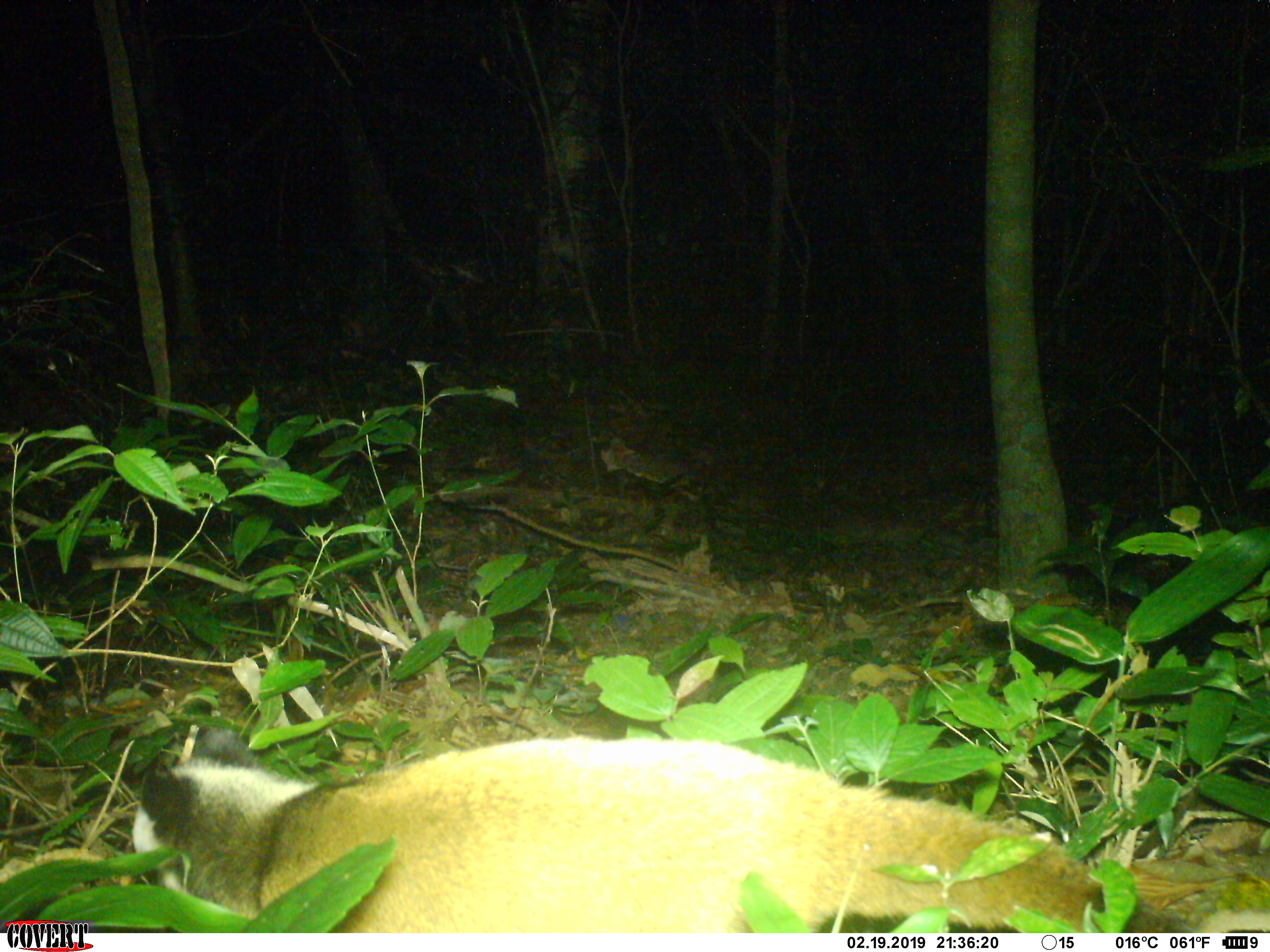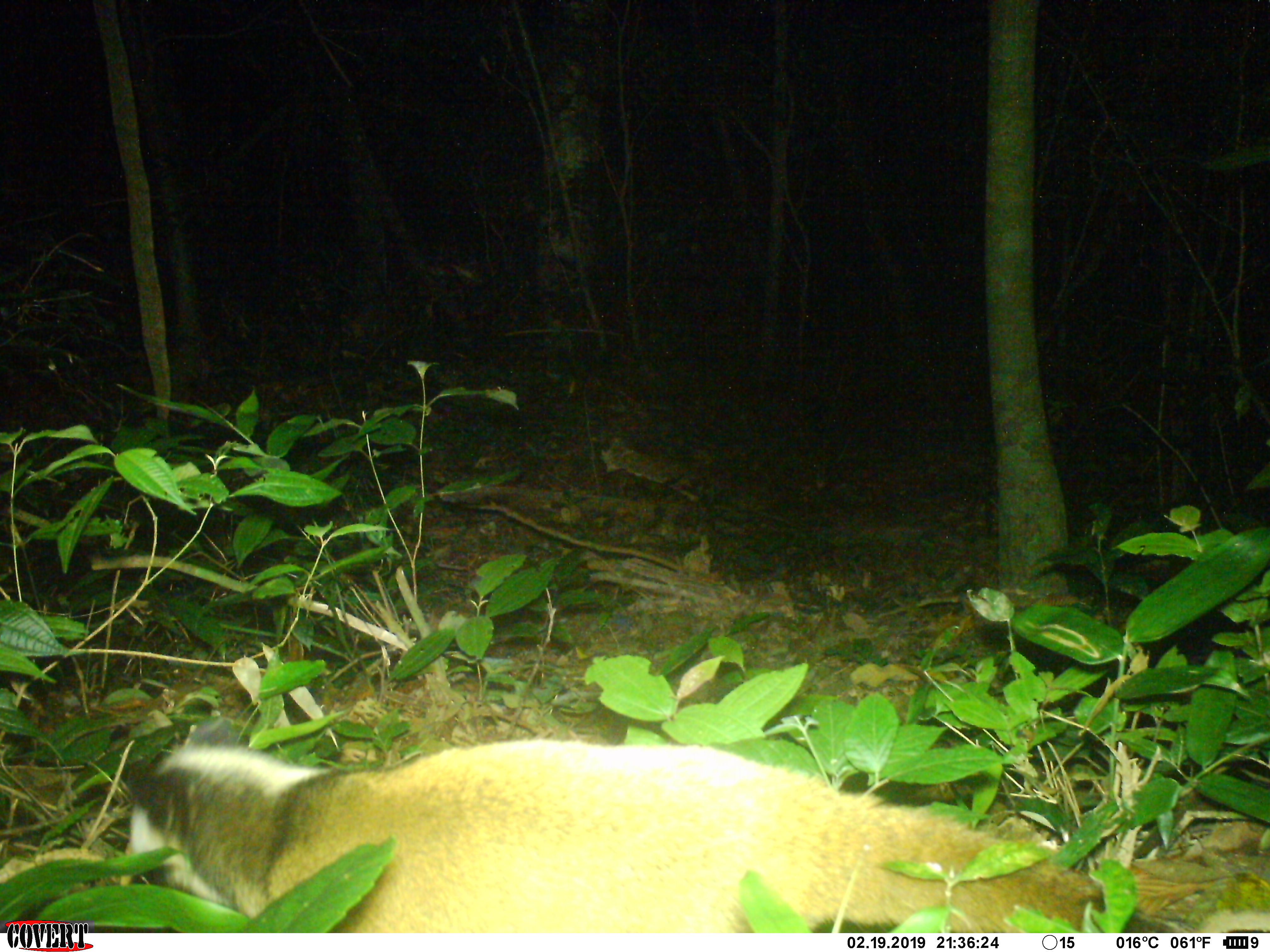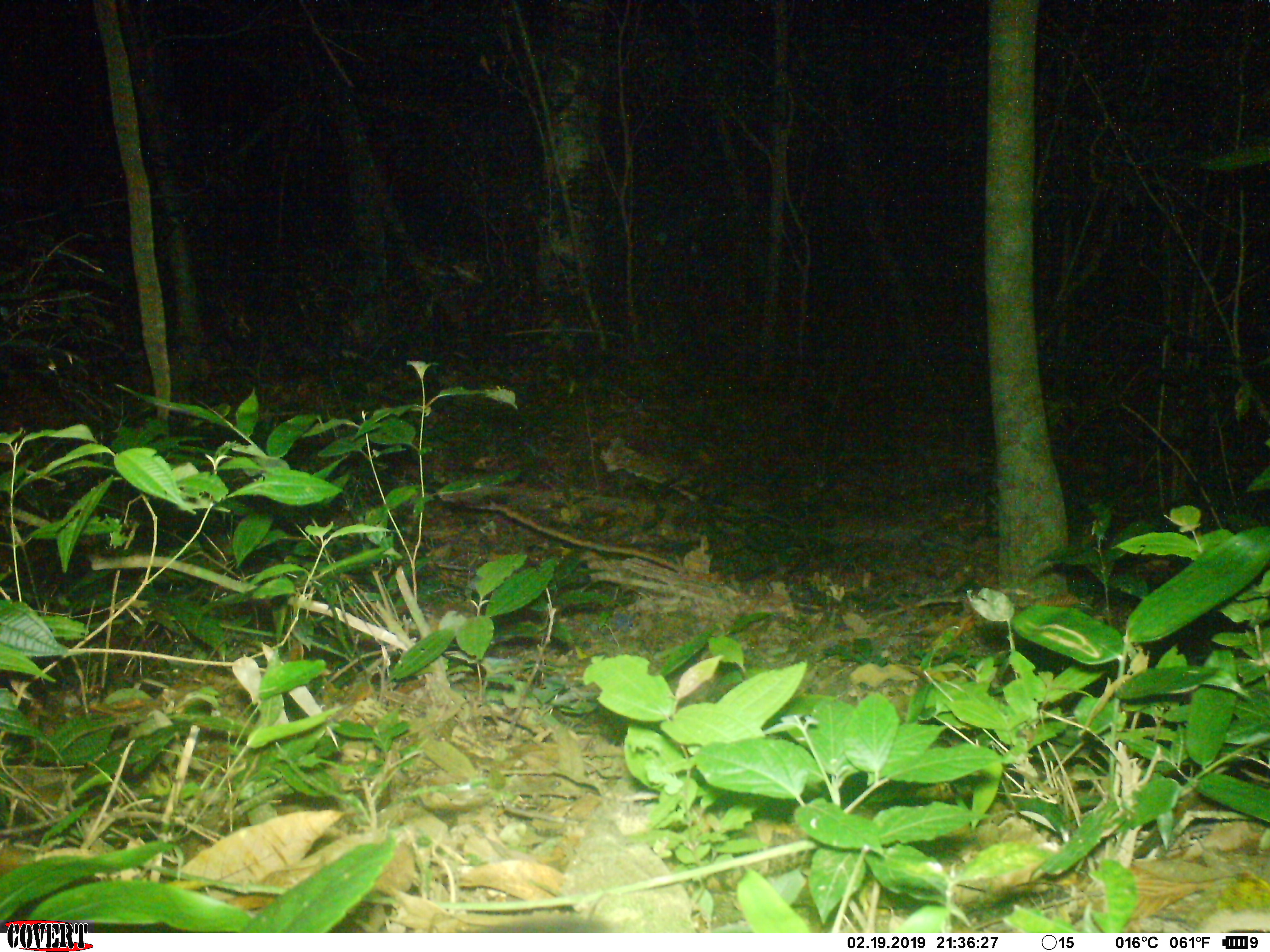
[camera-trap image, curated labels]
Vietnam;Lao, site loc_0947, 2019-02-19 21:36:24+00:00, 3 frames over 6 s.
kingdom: Animalia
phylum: Chordata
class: Mammalia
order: Carnivora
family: Viverridae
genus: Paguma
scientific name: Paguma larvata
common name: masked palm civet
Masked palm civet (Paguma larvata). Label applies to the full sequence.